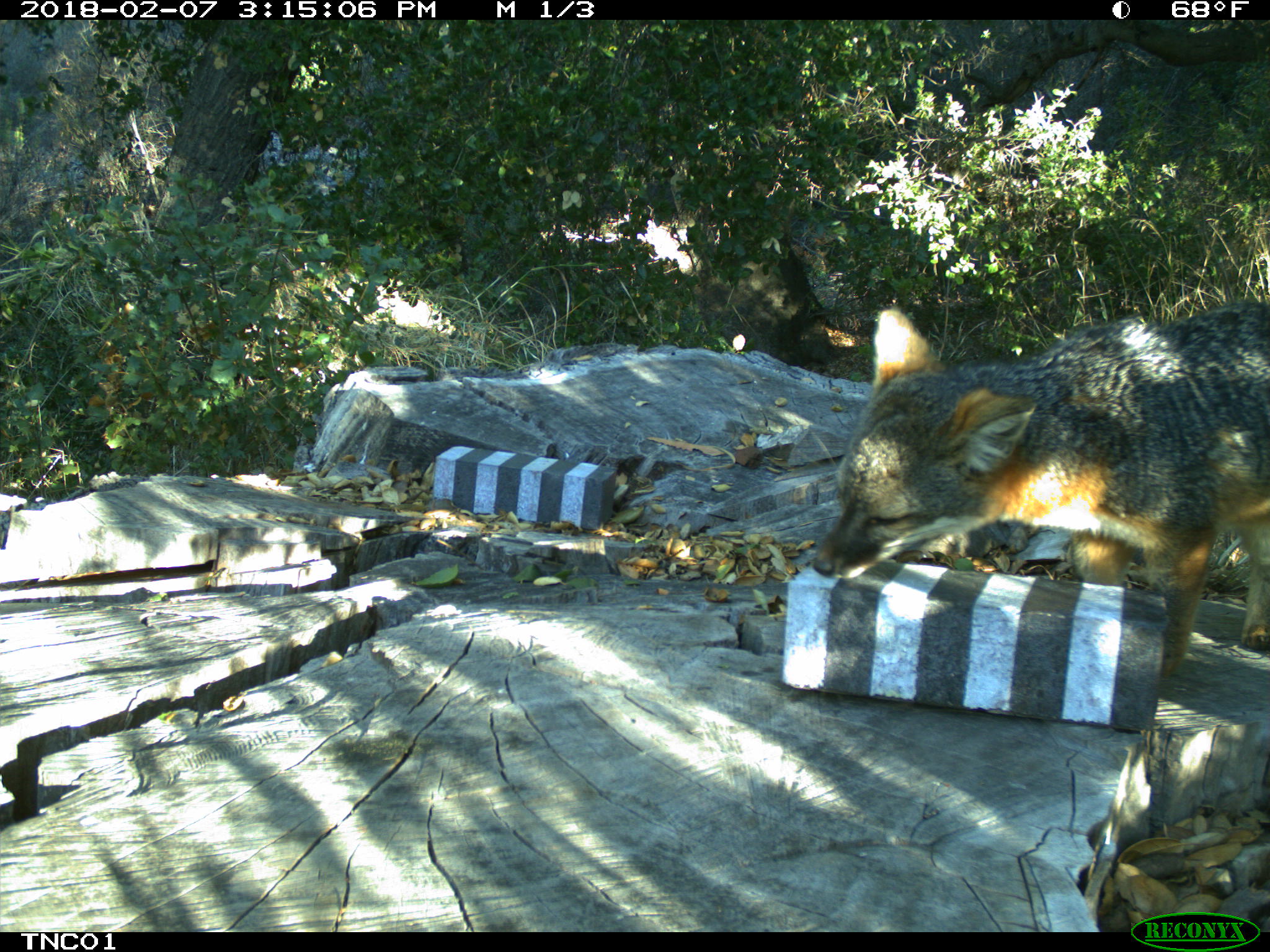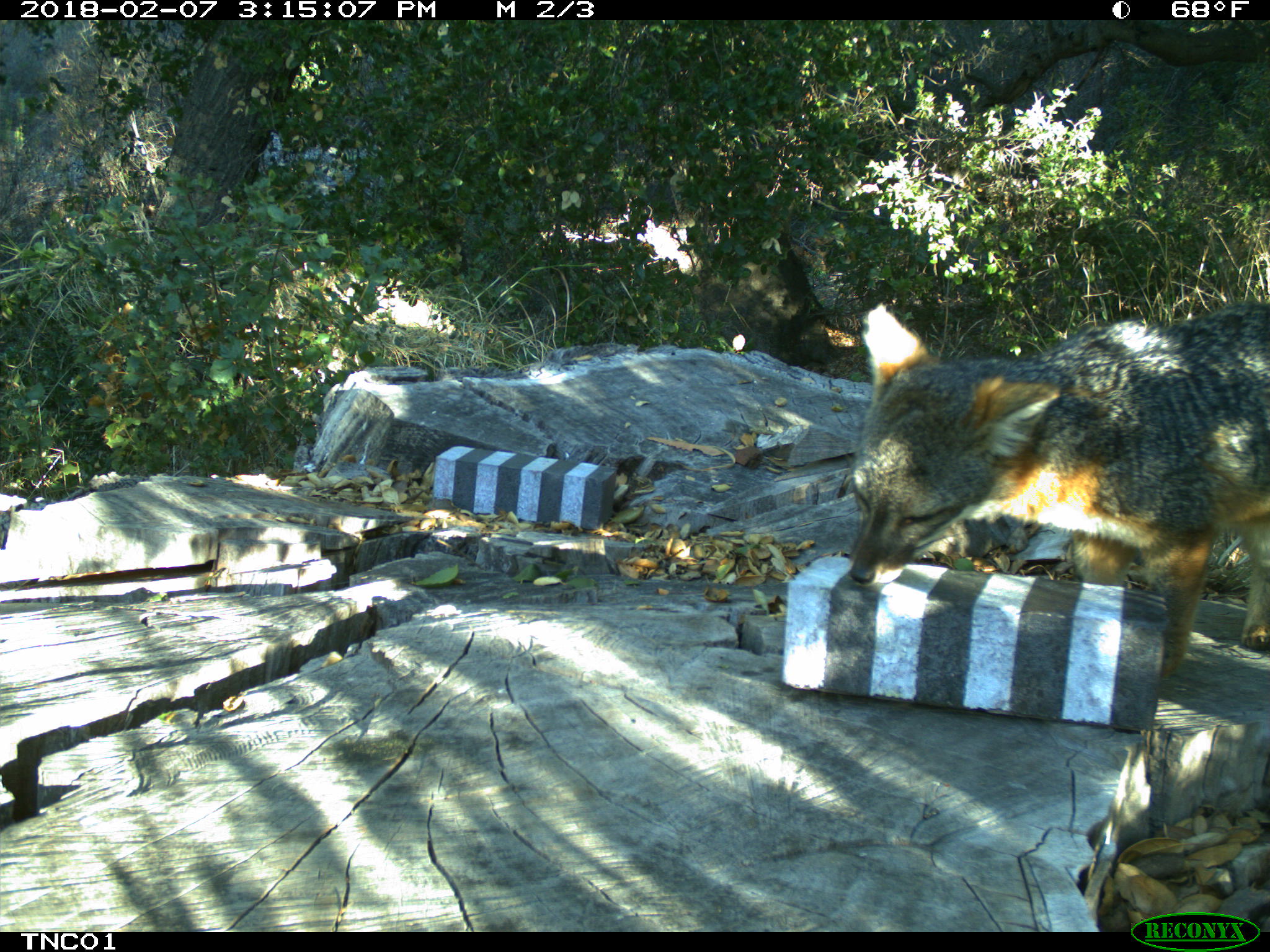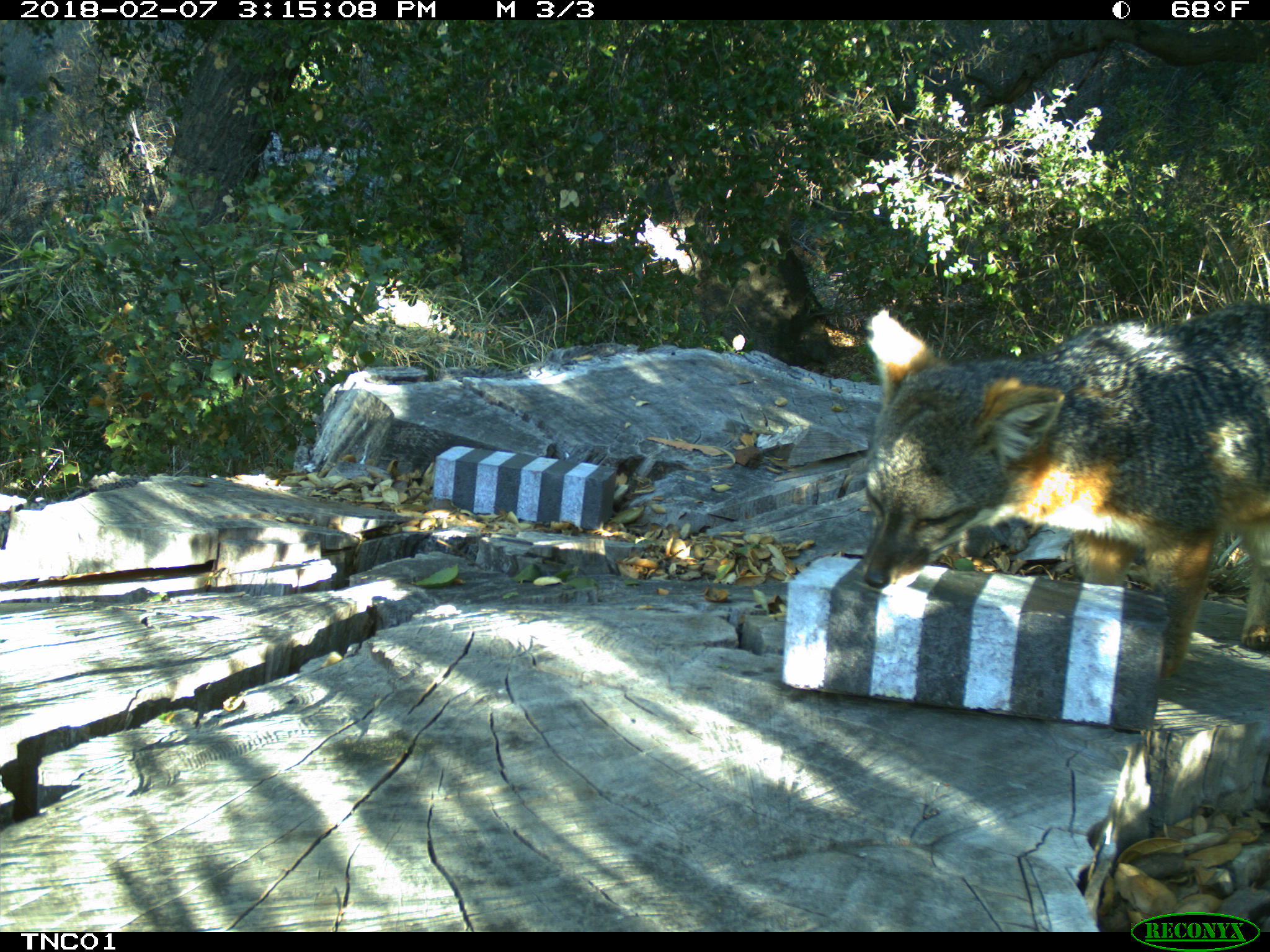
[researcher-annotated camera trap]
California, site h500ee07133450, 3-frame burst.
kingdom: Animalia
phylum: Chordata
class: Mammalia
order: Carnivora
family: Canidae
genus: Urocyon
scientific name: Urocyon littoralis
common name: island fox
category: fox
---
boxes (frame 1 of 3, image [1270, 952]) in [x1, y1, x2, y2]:
fox: [812, 299, 1269, 678]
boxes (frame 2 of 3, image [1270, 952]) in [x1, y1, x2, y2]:
fox: [848, 301, 1269, 679]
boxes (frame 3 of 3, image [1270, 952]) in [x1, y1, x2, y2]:
fox: [864, 303, 1269, 679]